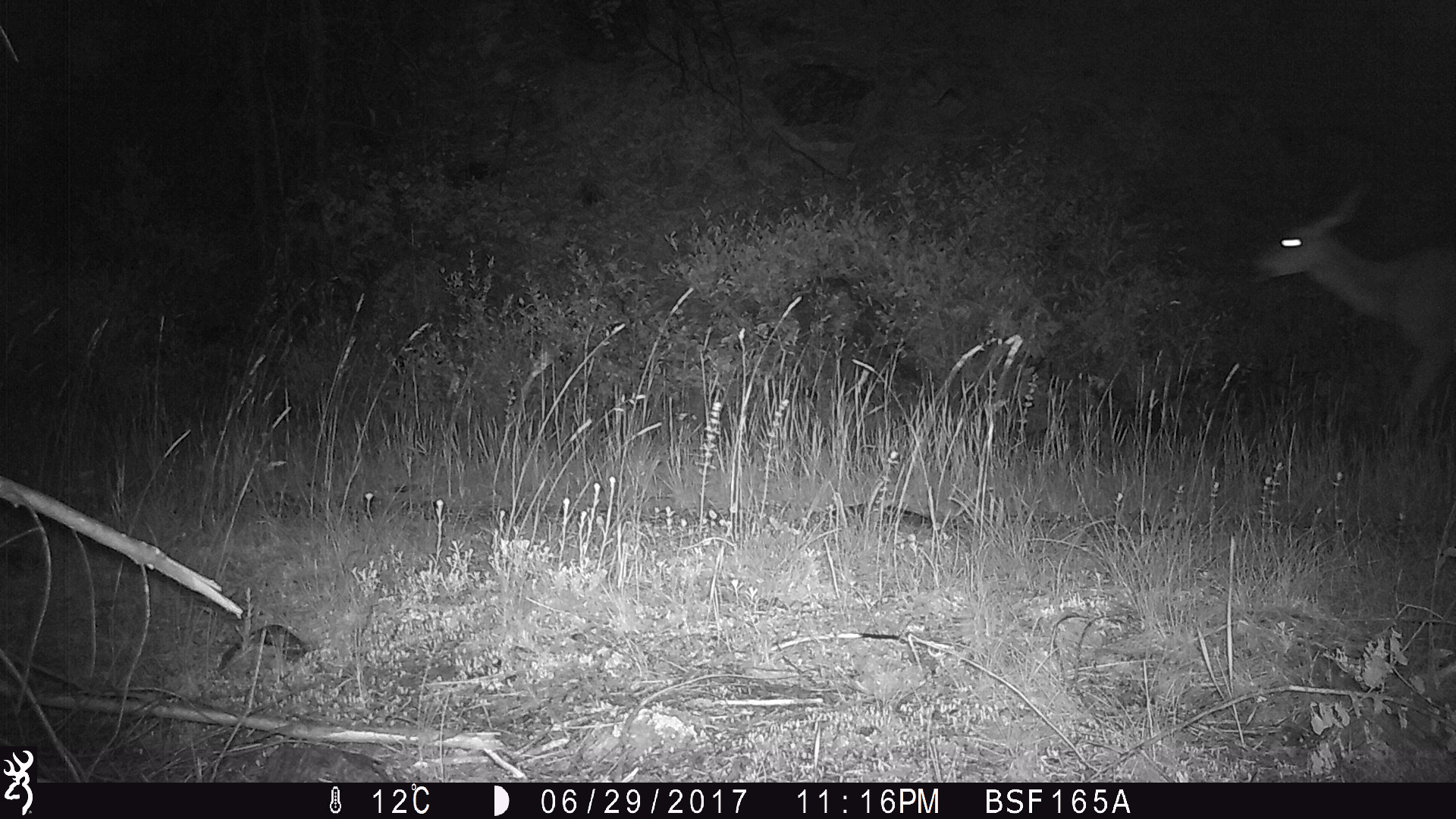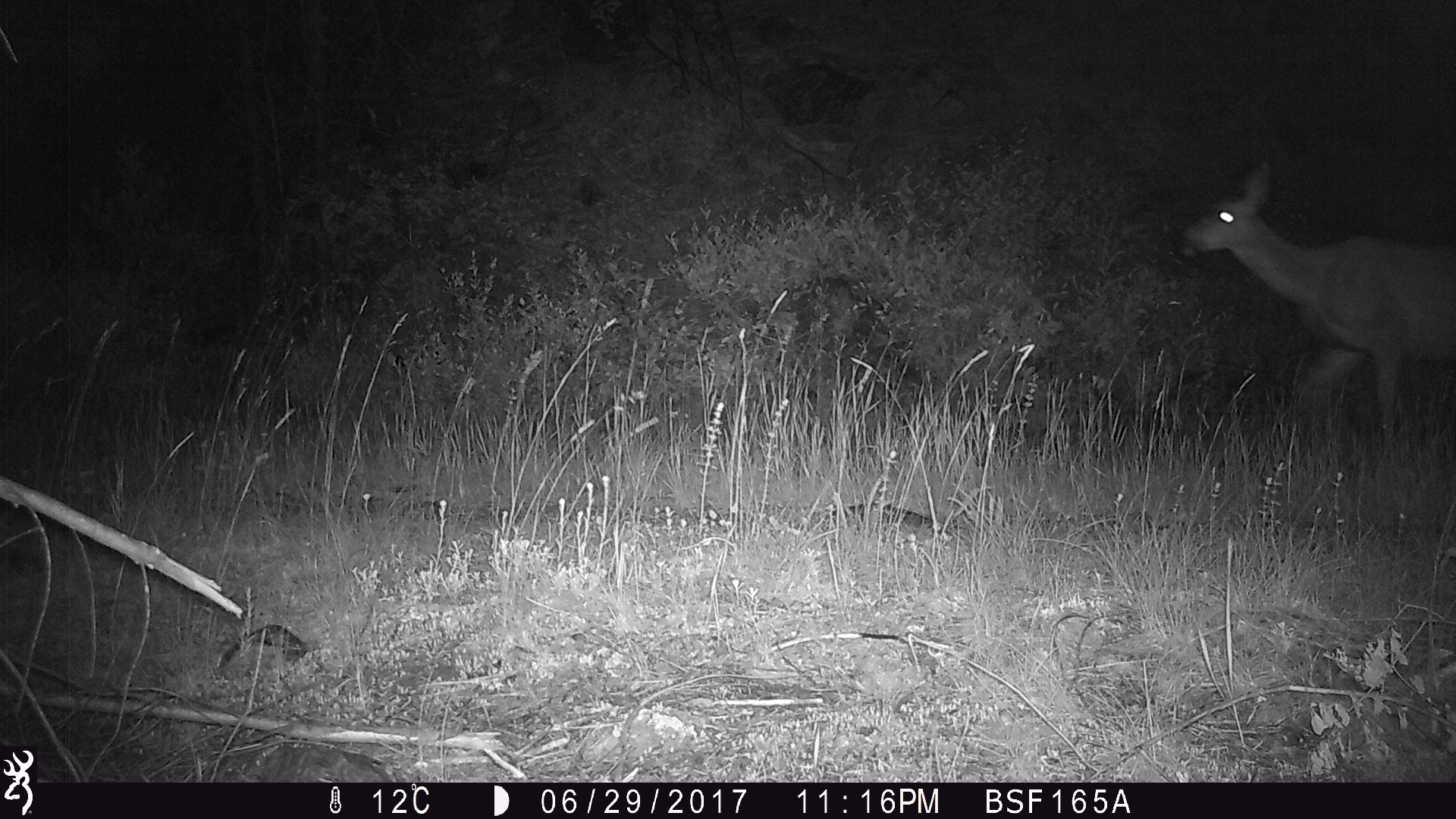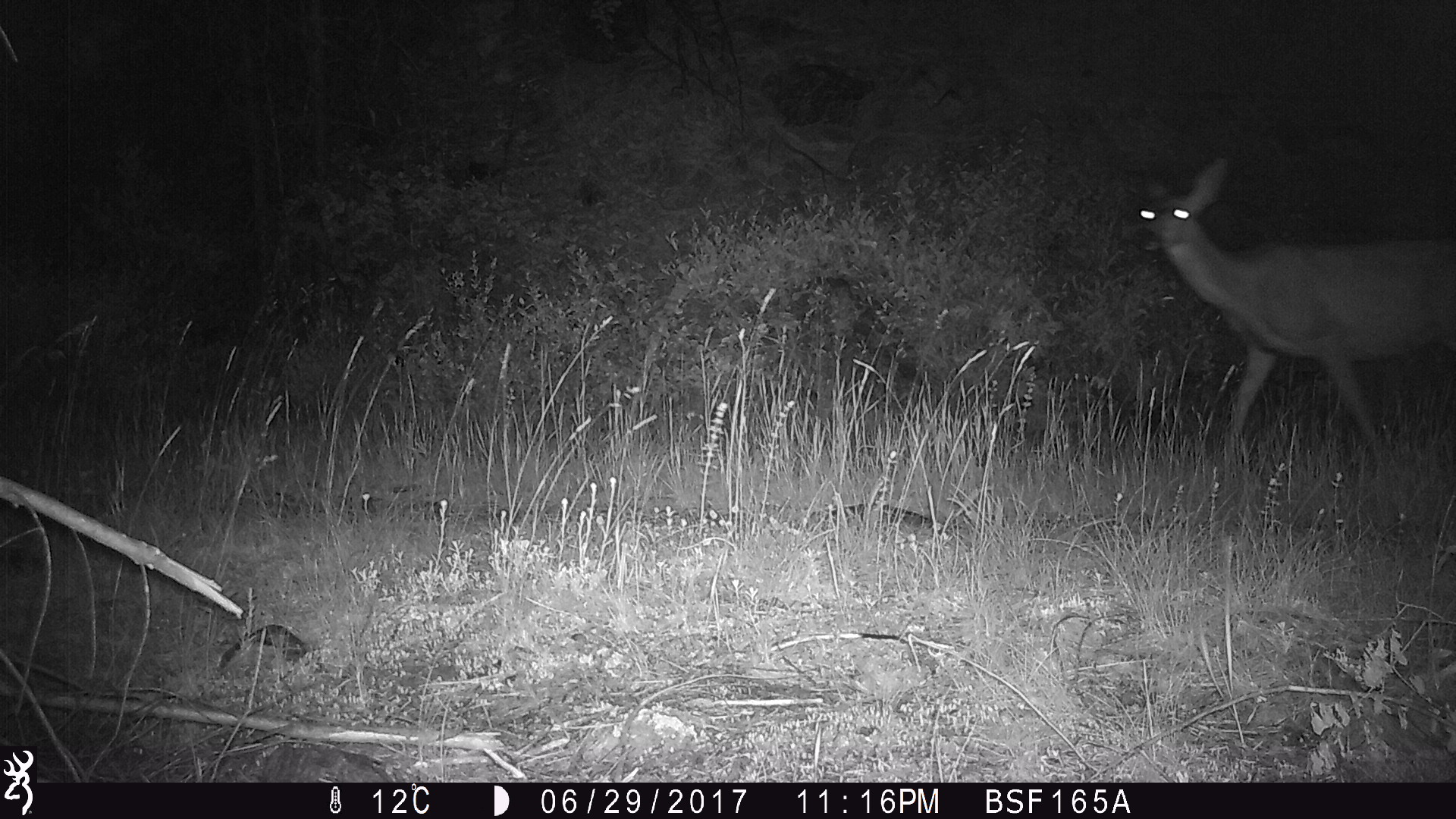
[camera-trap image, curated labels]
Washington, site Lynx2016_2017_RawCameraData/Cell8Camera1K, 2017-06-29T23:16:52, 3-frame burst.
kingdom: Animalia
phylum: Chordata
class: Mammalia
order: Artiodactyla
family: Cervidae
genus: Odocoileus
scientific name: Odocoileus hemionus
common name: mule deer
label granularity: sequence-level